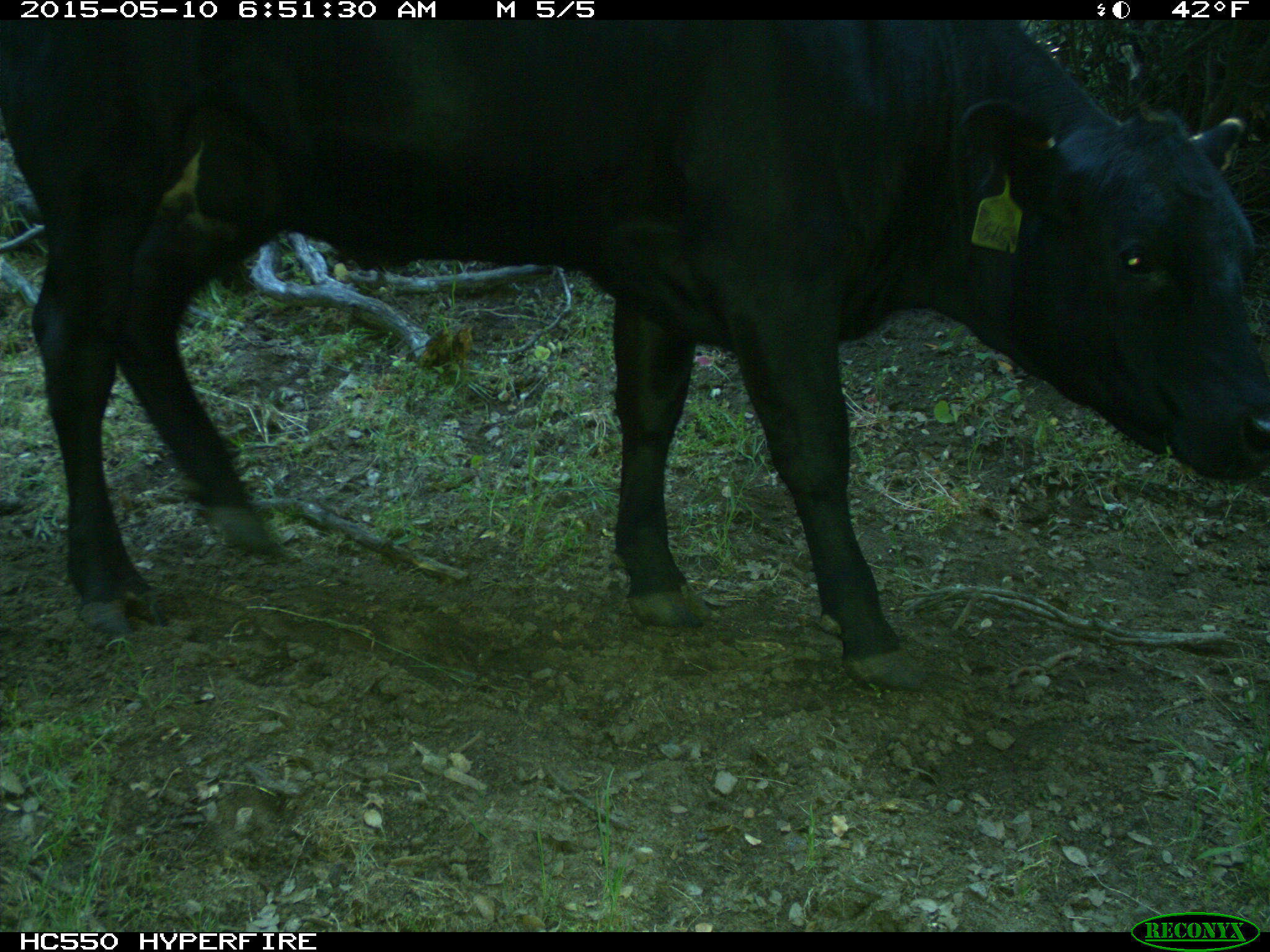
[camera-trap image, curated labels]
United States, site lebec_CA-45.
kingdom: Animalia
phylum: Chordata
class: Mammalia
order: Artiodactyla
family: Bovidae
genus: Bos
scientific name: Bos taurus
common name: domestic cow